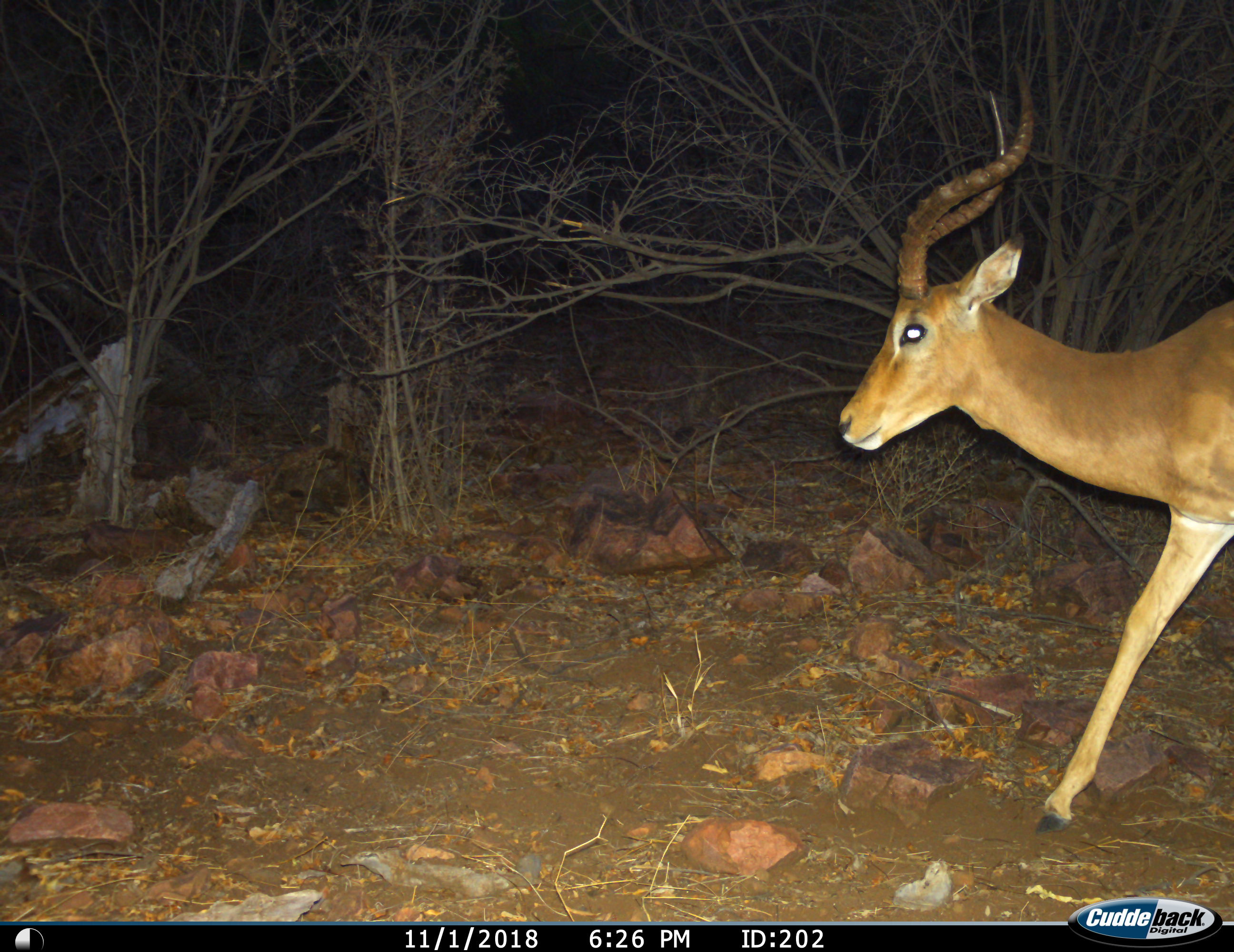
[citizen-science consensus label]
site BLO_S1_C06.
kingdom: Animalia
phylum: Chordata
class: Mammalia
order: Artiodactyla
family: Bovidae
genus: Aepyceros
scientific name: Aepyceros melampus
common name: impala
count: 1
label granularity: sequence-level